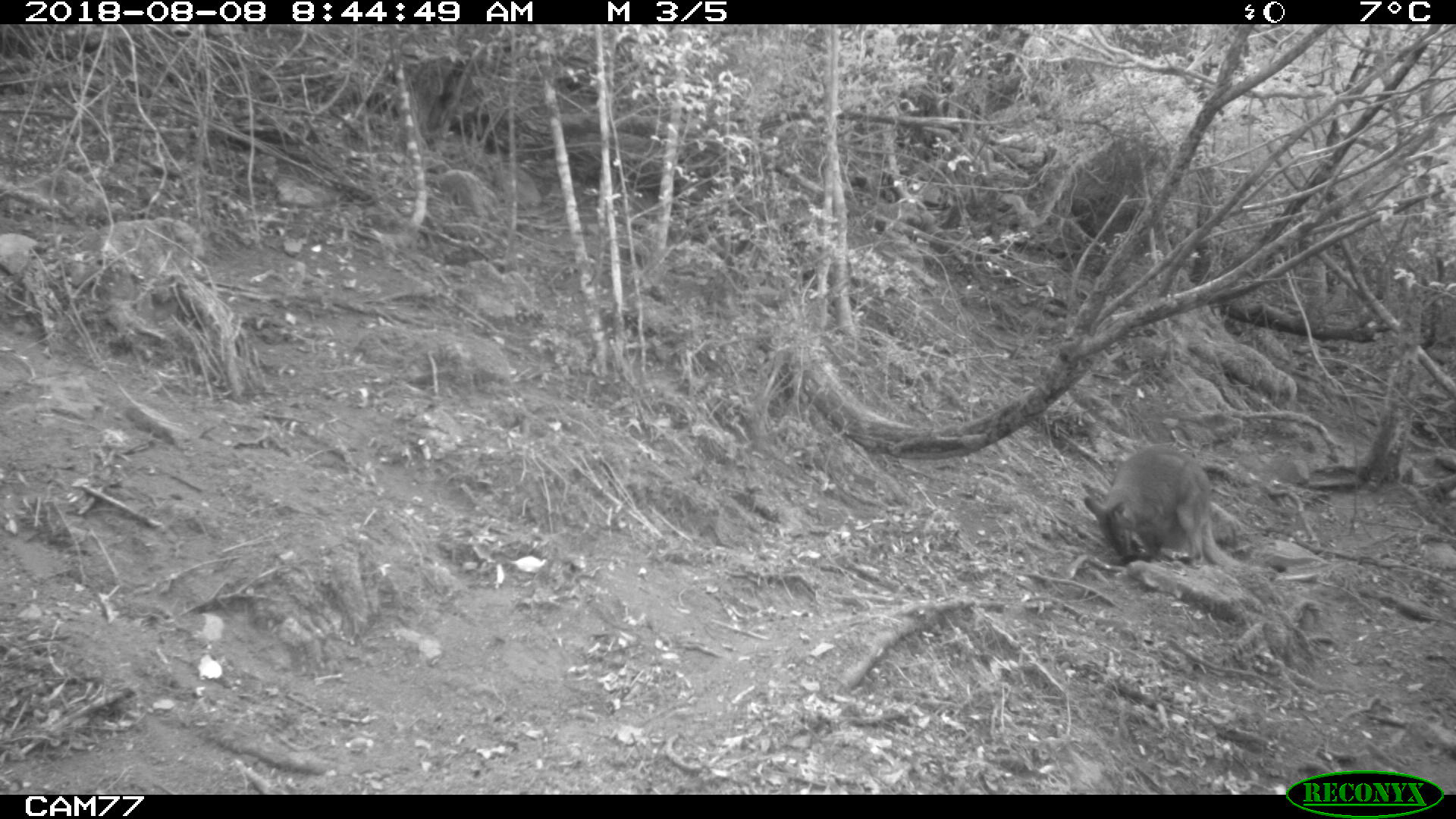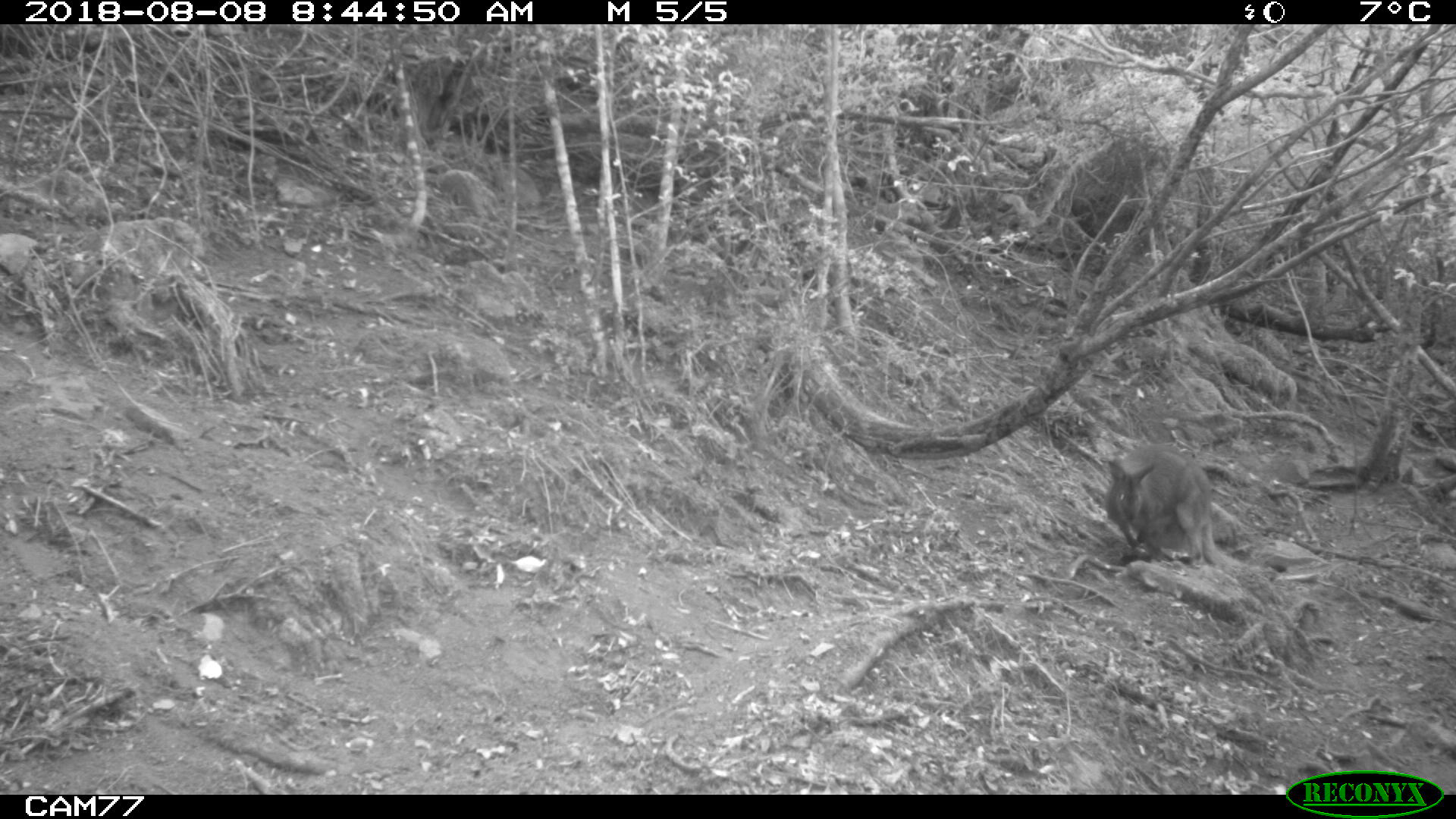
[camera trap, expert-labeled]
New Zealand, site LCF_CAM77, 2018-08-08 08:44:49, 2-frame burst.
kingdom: Animalia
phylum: Chordata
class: Mammalia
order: Diprotodontia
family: Macropodidae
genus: Notamacropus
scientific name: Notamacropus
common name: wallaby